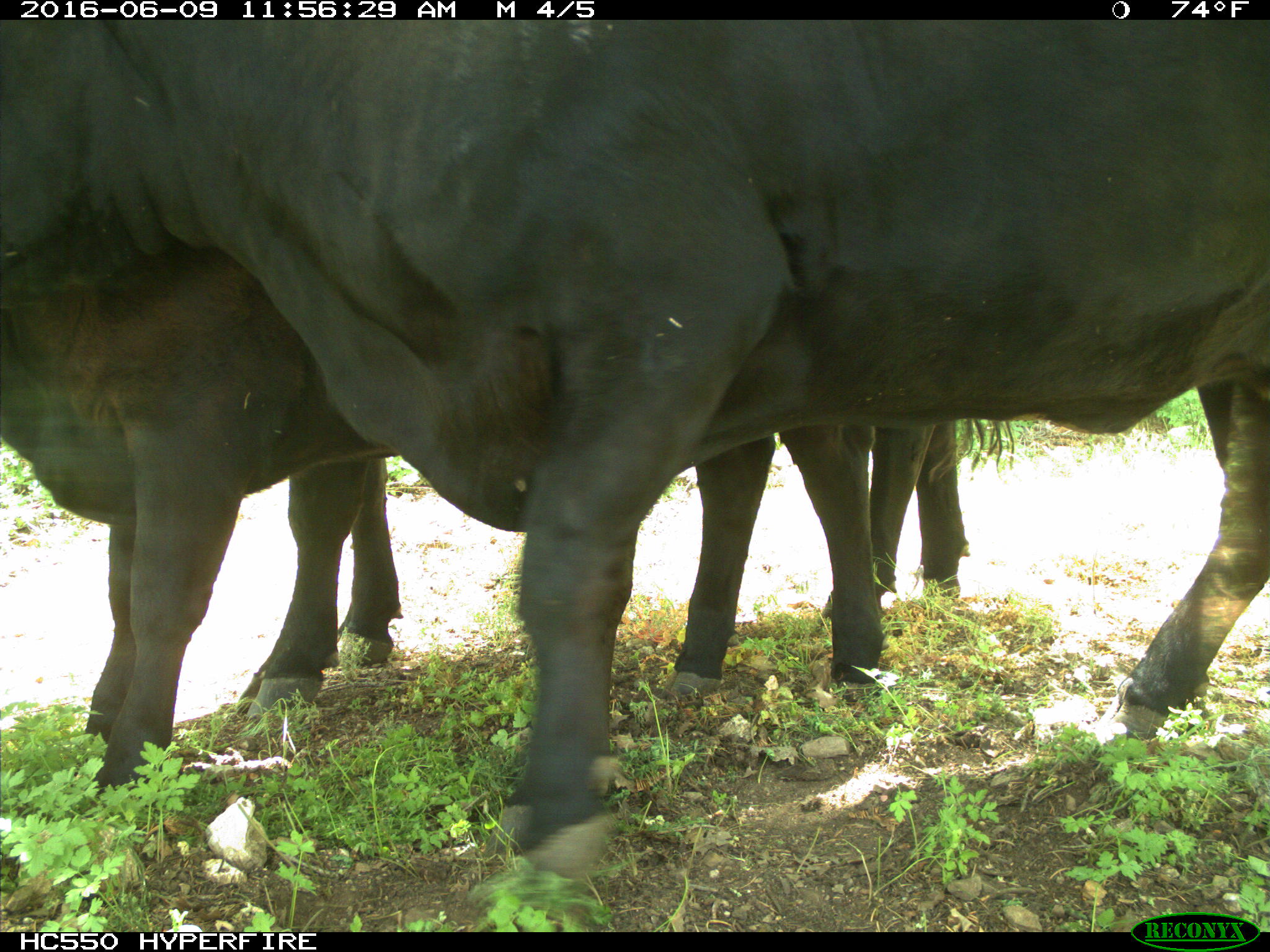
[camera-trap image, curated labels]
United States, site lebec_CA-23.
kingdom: Animalia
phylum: Chordata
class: Mammalia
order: Artiodactyla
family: Bovidae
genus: Bos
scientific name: Bos taurus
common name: domestic cow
Bos taurus (domestic cow).